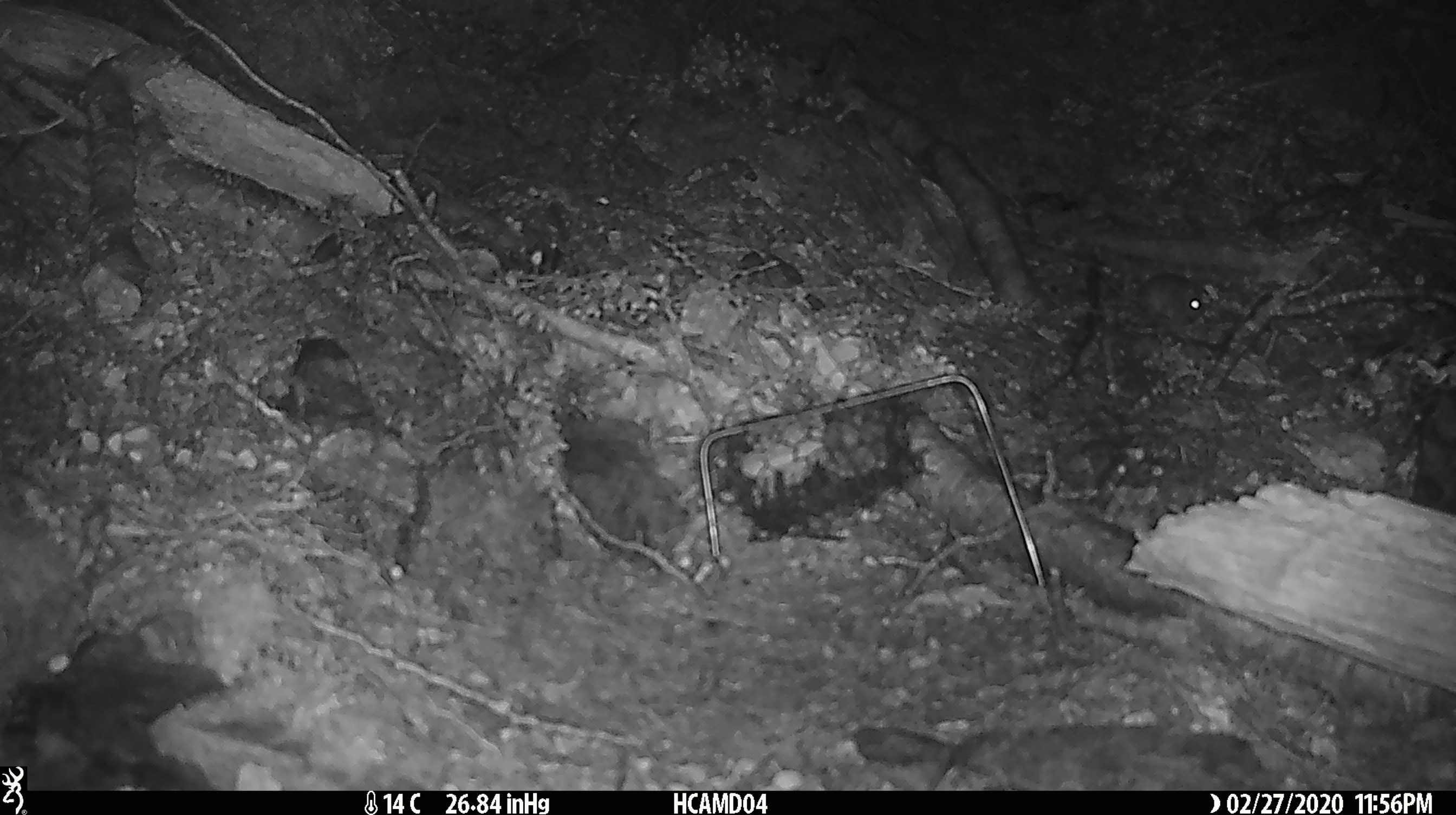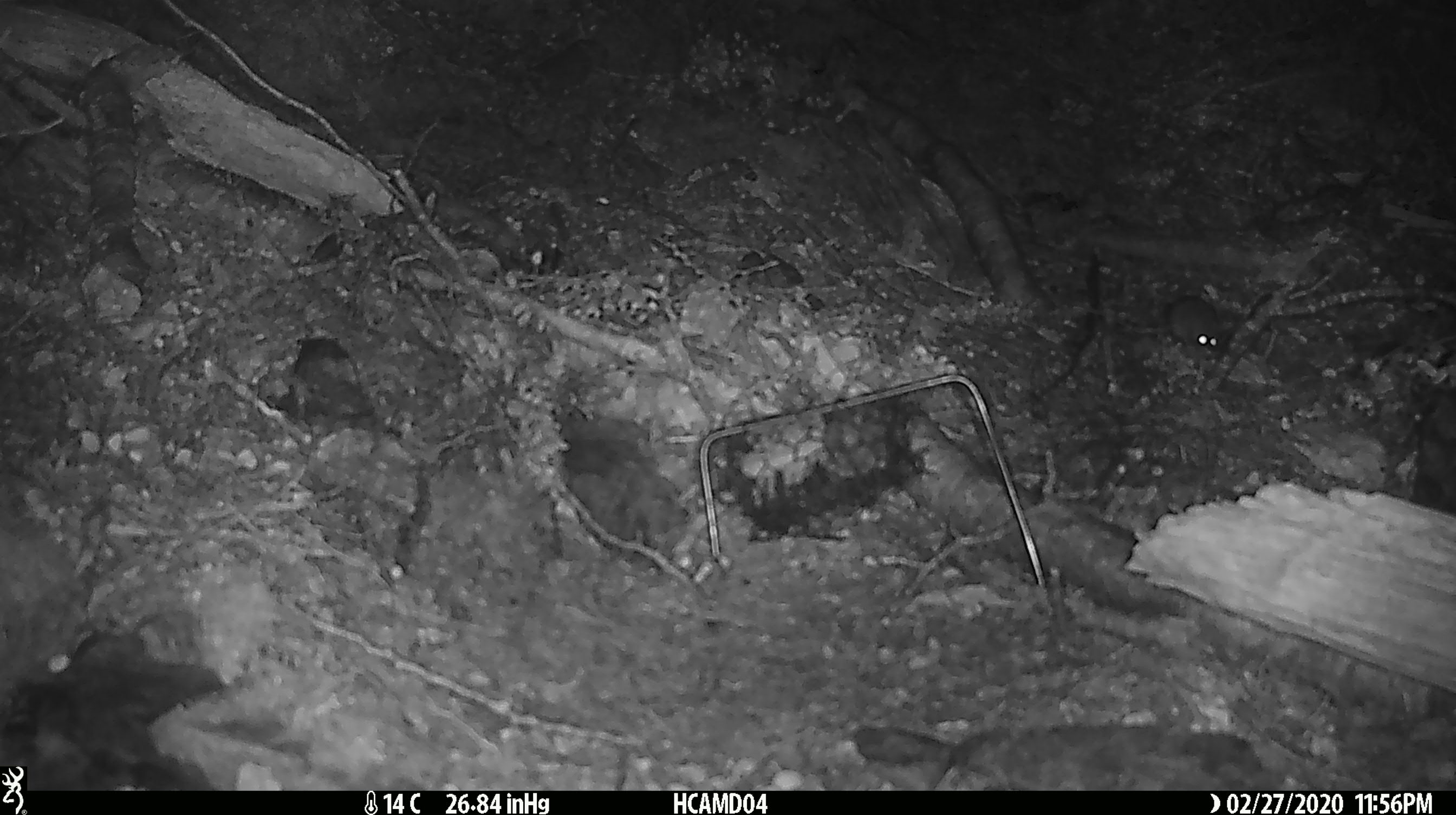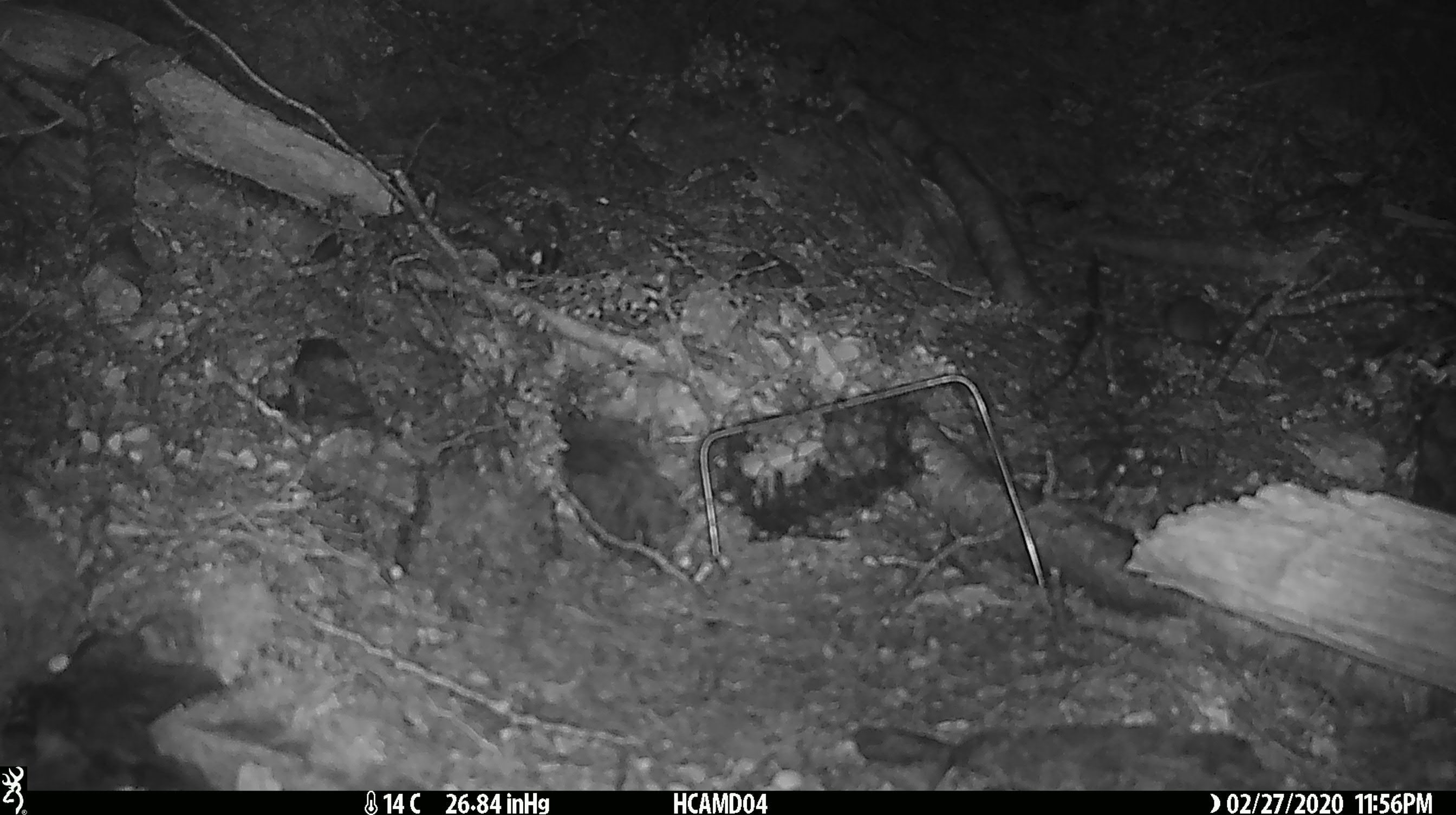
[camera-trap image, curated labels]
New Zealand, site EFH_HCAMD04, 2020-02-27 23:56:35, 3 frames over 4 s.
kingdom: Animalia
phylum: Chordata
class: Mammalia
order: Rodentia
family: Muridae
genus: Mus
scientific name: Mus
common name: mouse